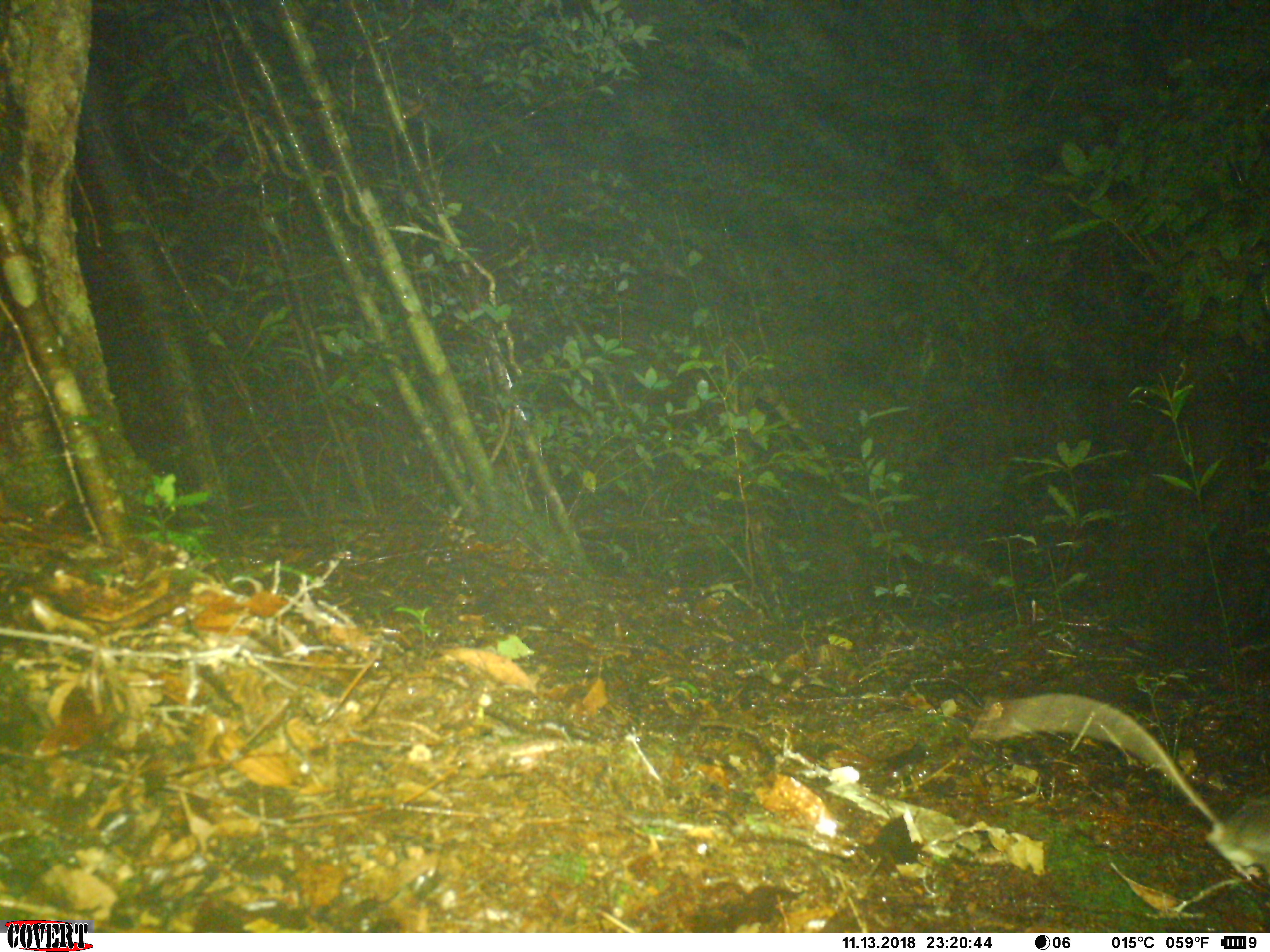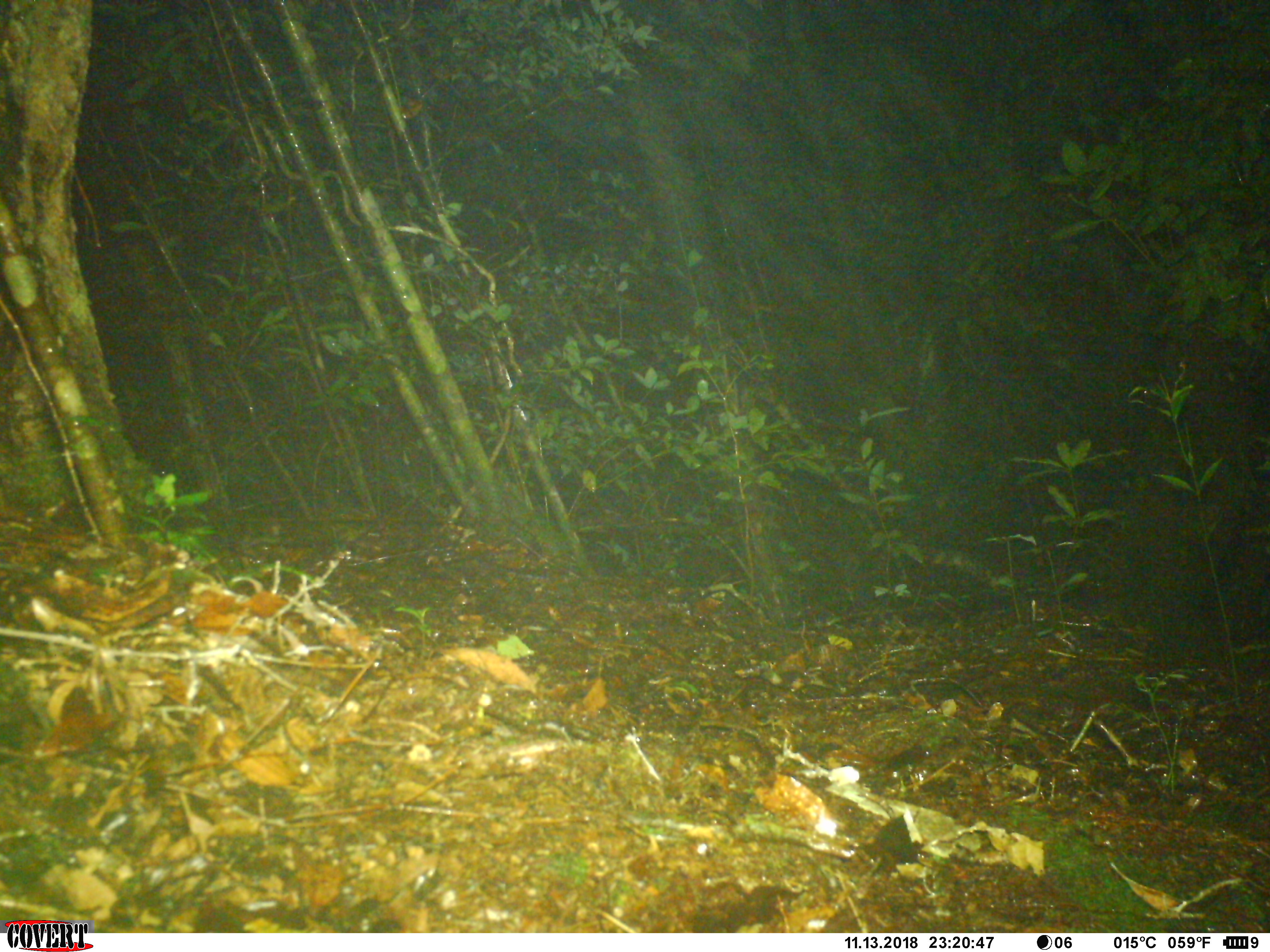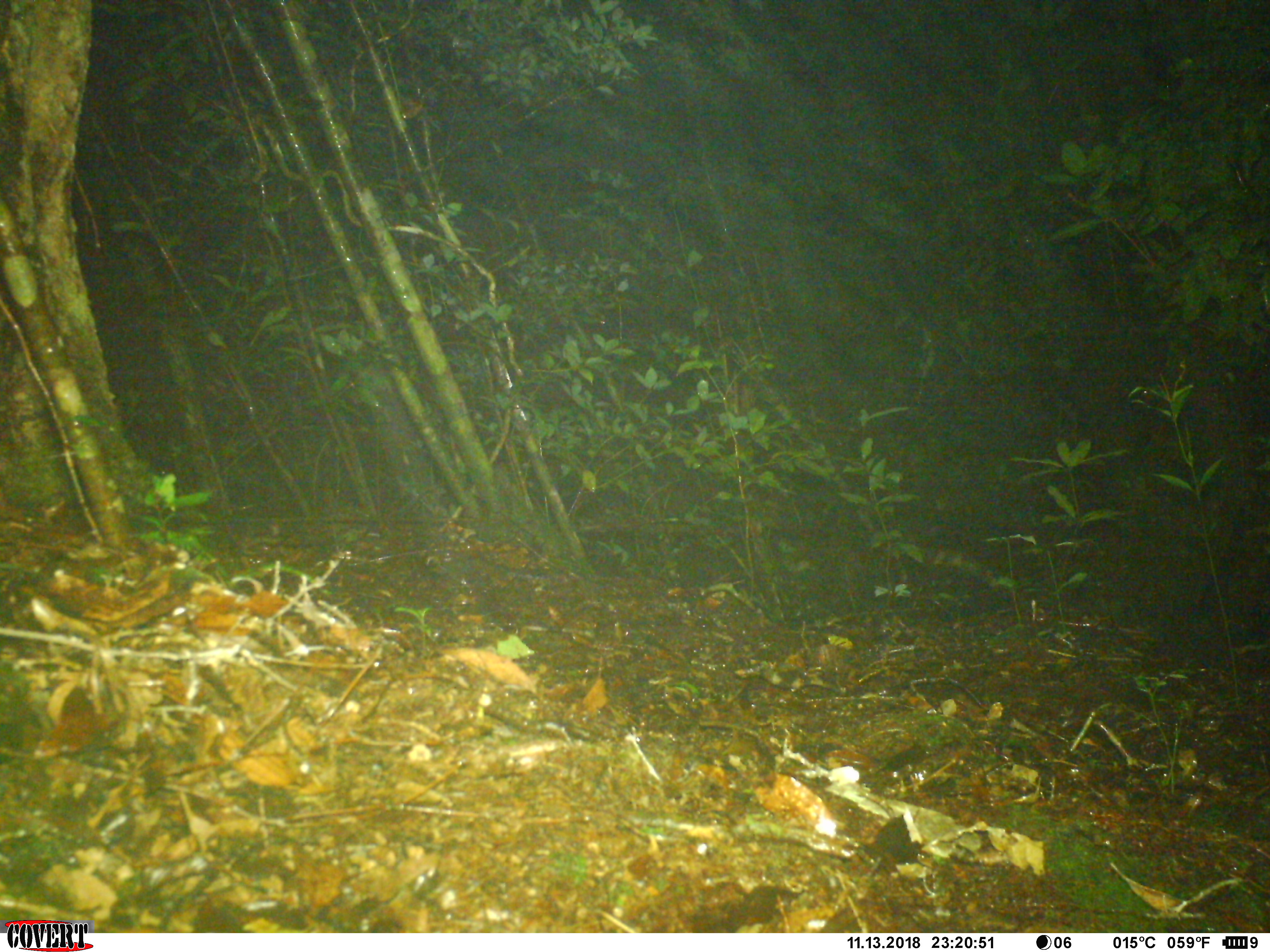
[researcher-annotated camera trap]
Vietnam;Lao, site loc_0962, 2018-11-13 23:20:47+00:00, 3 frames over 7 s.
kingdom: Animalia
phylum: Chordata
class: Mammalia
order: Rodentia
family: Muridae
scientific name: Muridae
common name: old-world mice and rats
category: unidentified murid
Unidentified murid (old-world mice and rats) (Muridae). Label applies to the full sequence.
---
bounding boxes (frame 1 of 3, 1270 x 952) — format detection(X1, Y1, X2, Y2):
unidentified murid: detection(962, 688, 1266, 887)